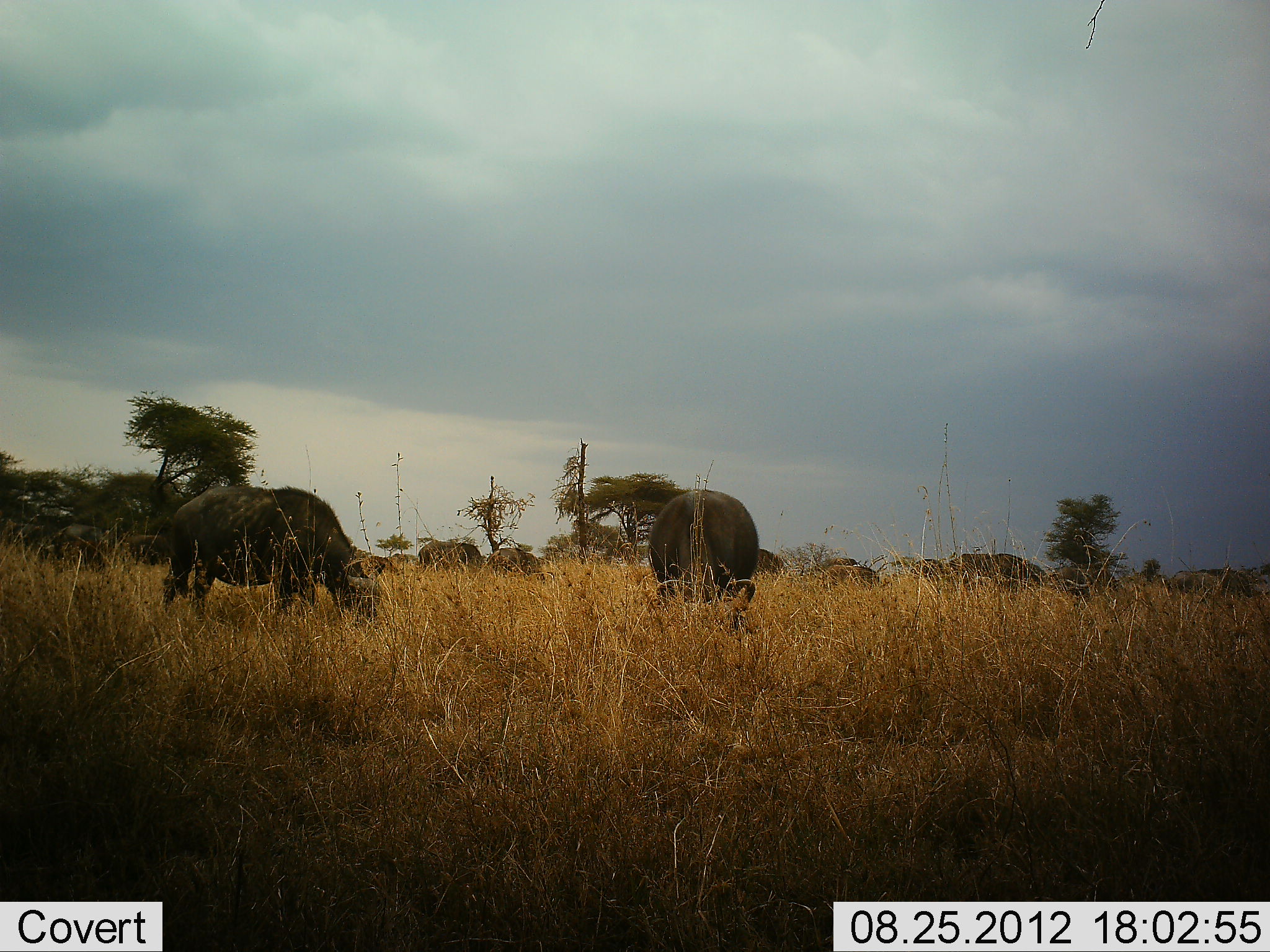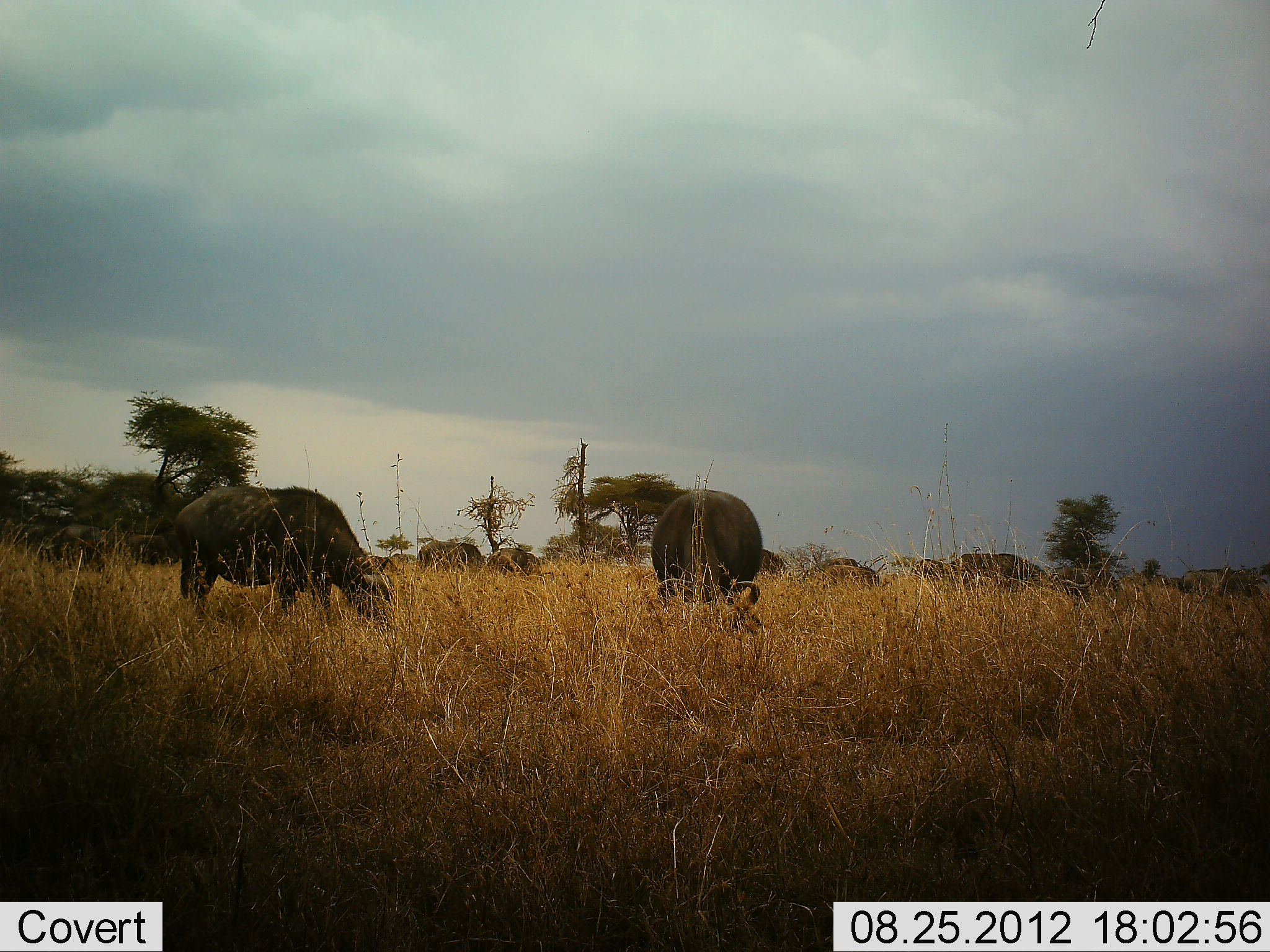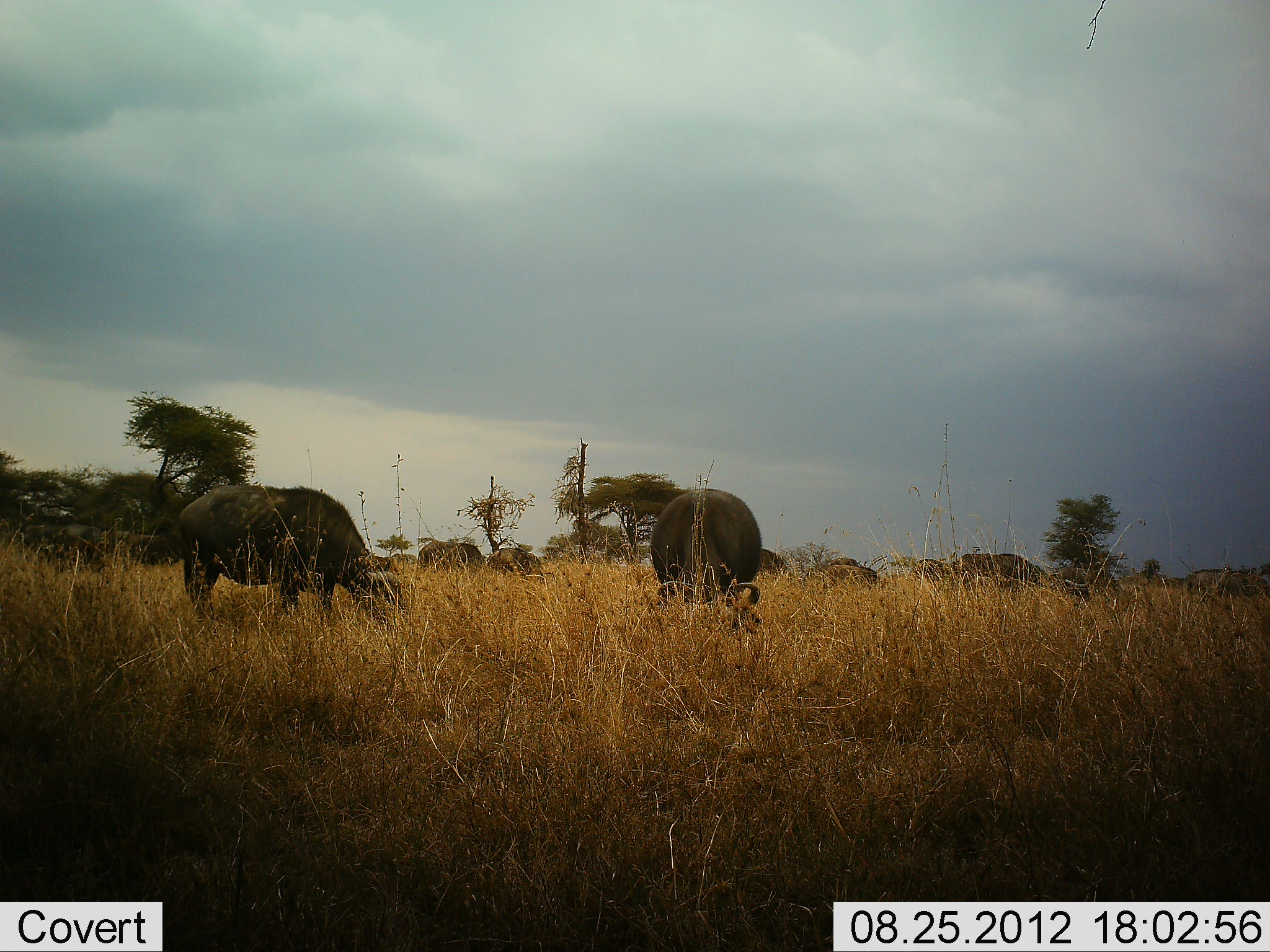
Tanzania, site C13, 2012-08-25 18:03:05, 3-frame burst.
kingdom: Animalia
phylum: Chordata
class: Mammalia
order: Artiodactyla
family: Bovidae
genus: Syncerus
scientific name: Syncerus caffer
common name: cape buffalo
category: buffalo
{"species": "buffalo (cape buffalo) (Syncerus caffer)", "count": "10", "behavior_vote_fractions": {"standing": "20%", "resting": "0%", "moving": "0%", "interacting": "0%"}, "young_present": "0%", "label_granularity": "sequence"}